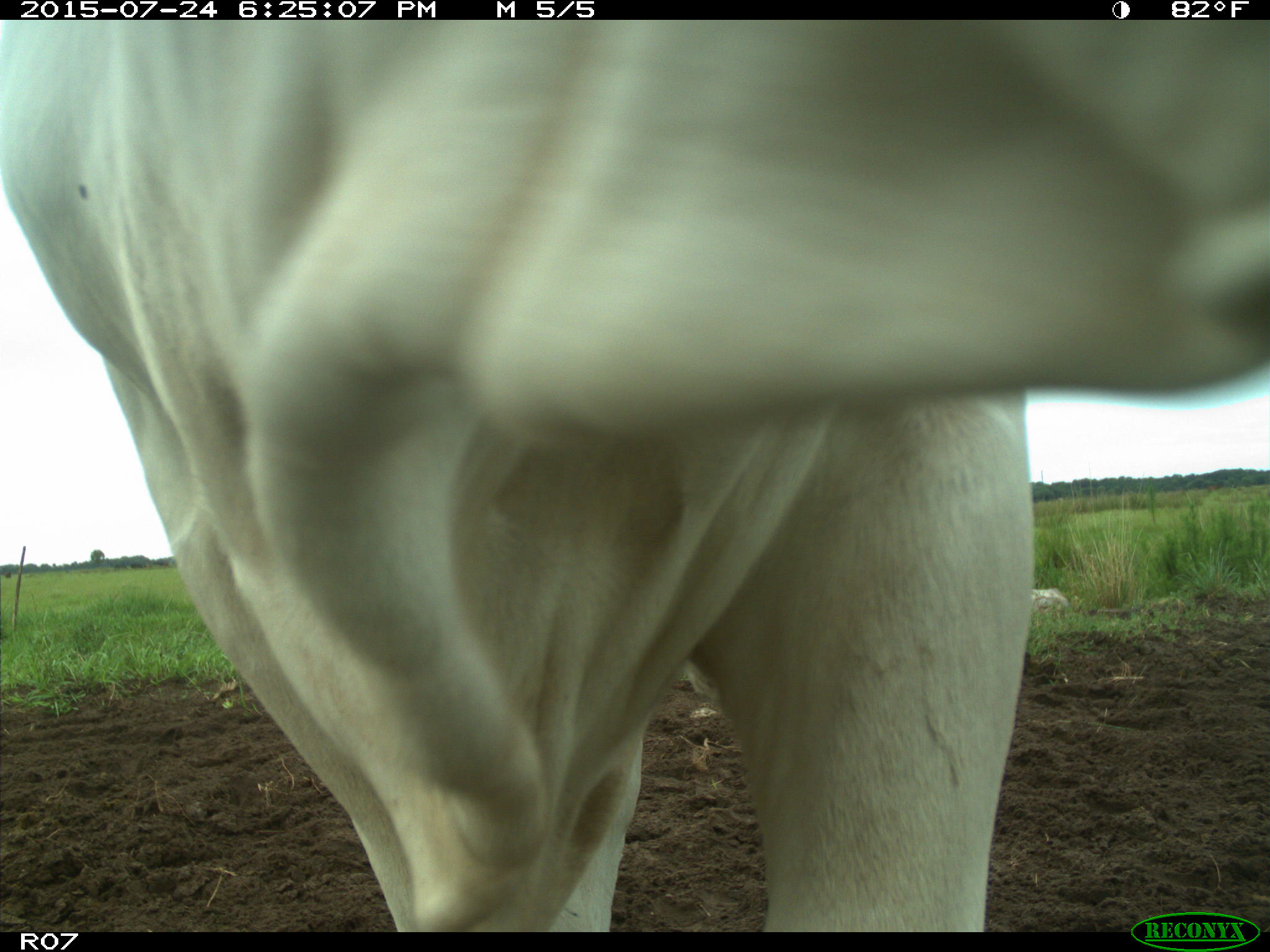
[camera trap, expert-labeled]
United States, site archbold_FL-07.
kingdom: Animalia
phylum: Chordata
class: Mammalia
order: Artiodactyla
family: Bovidae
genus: Bos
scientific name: Bos taurus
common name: domestic cow